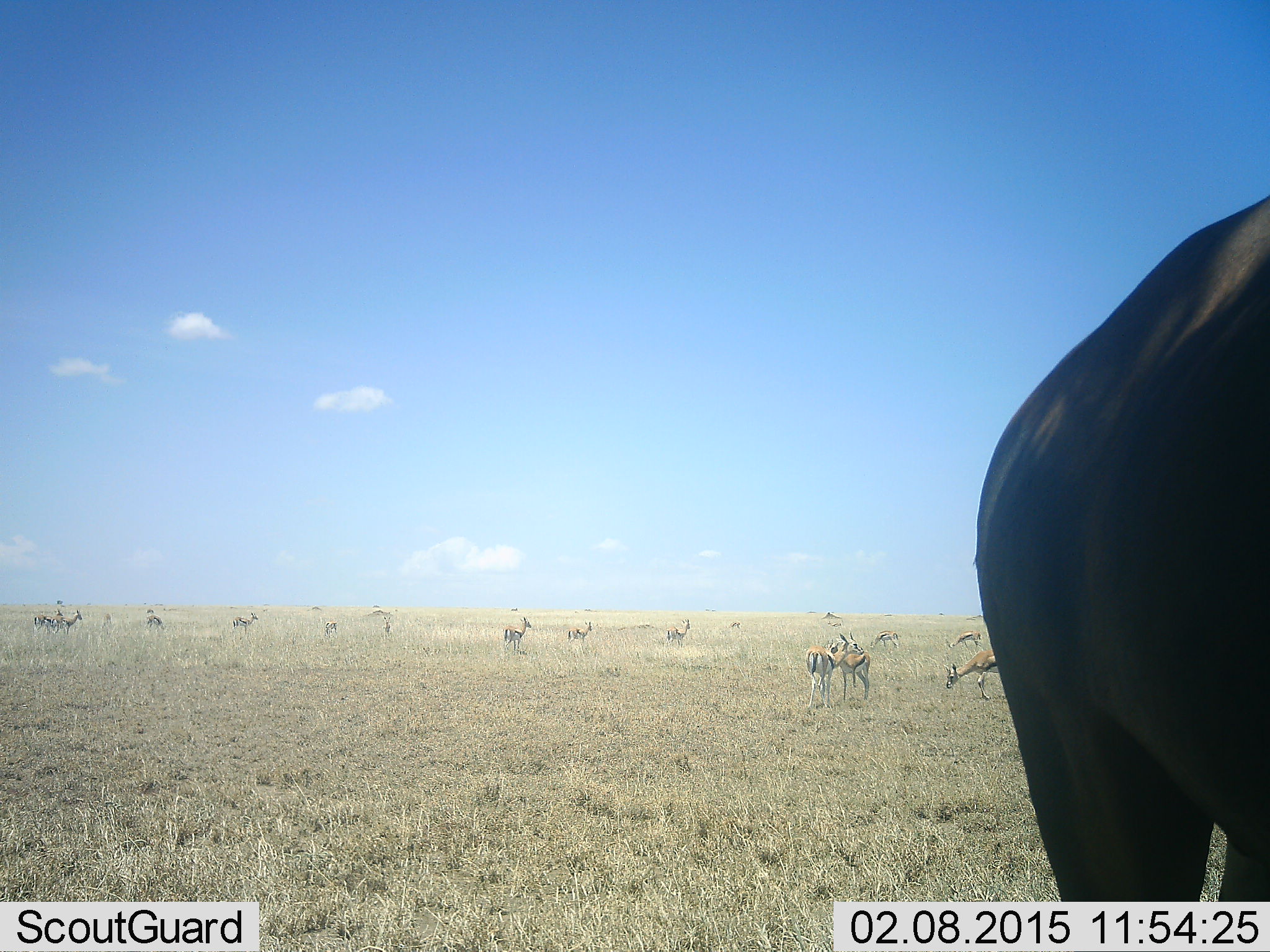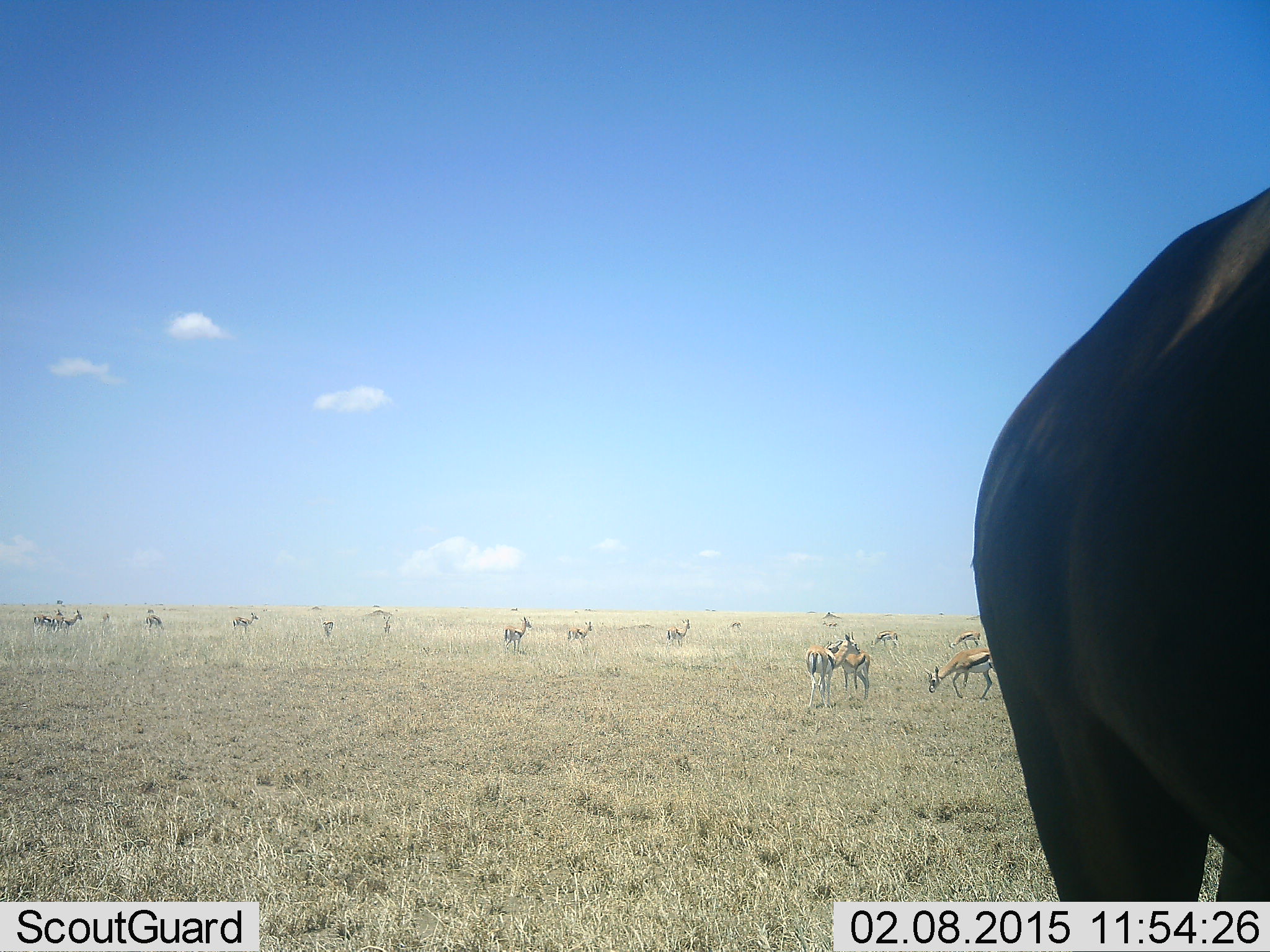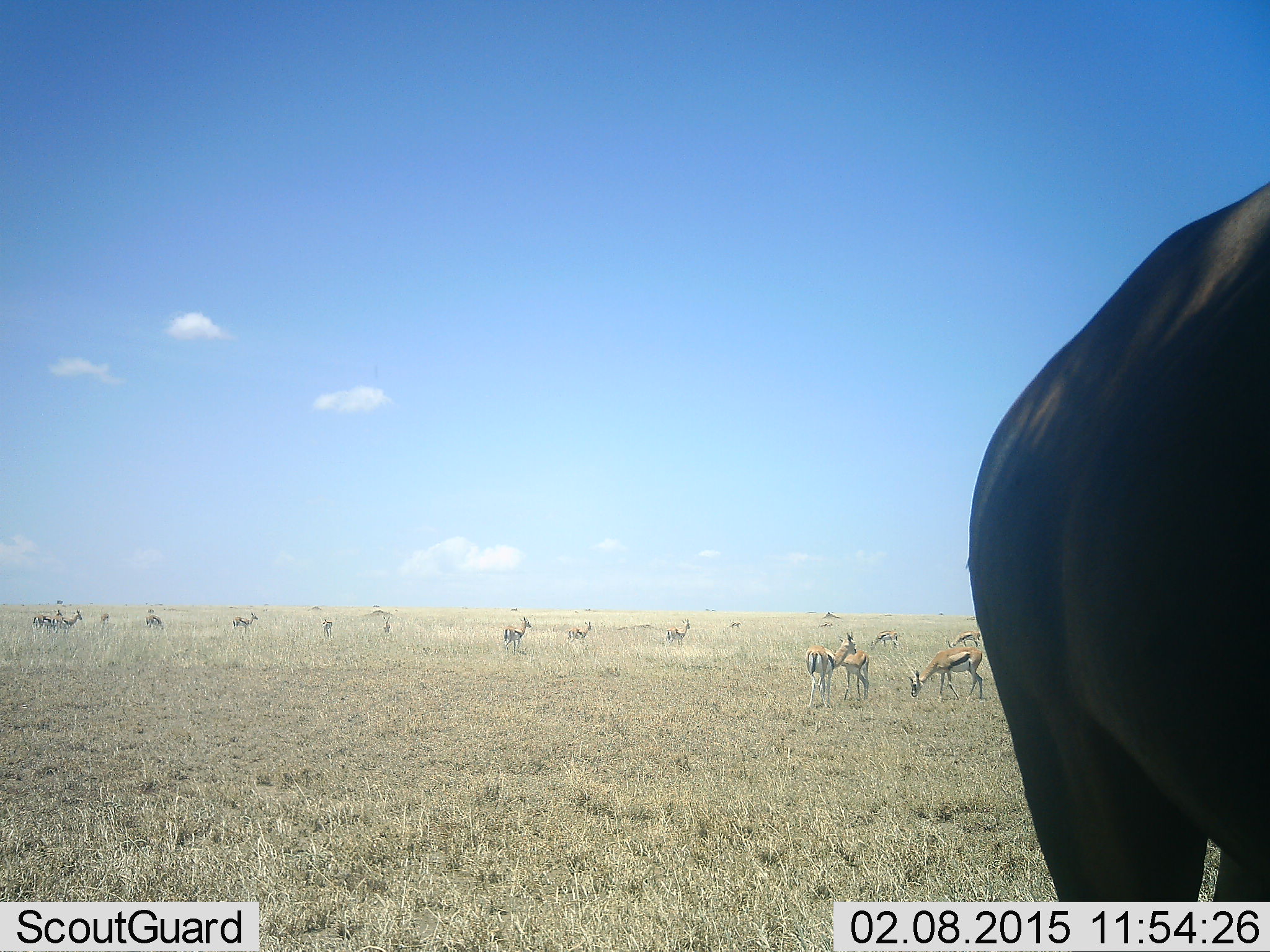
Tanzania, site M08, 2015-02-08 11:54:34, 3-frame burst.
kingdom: Animalia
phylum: Chordata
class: Mammalia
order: Artiodactyla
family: Bovidae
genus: Syncerus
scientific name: Syncerus caffer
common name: cape buffalo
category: buffalo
Buffalo (cape buffalo) (Syncerus caffer), count 1. Behavior (volunteer vote fractions): standing 100%, resting 0%, moving 0%, interacting 0%. Young present (vote fraction): 0%. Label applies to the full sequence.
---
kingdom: Animalia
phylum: Chordata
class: Mammalia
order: Artiodactyla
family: Bovidae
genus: Eudorcas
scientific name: Eudorcas thomsonii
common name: thomson's gazelle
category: gazellethomsons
Gazellethomsons (thomson's gazelle) (Eudorcas thomsonii), count 11-50. Behavior (volunteer vote fractions): standing 90%, resting 5%, moving 52%, interacting 33%. Young present (vote fraction): 0%. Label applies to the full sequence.